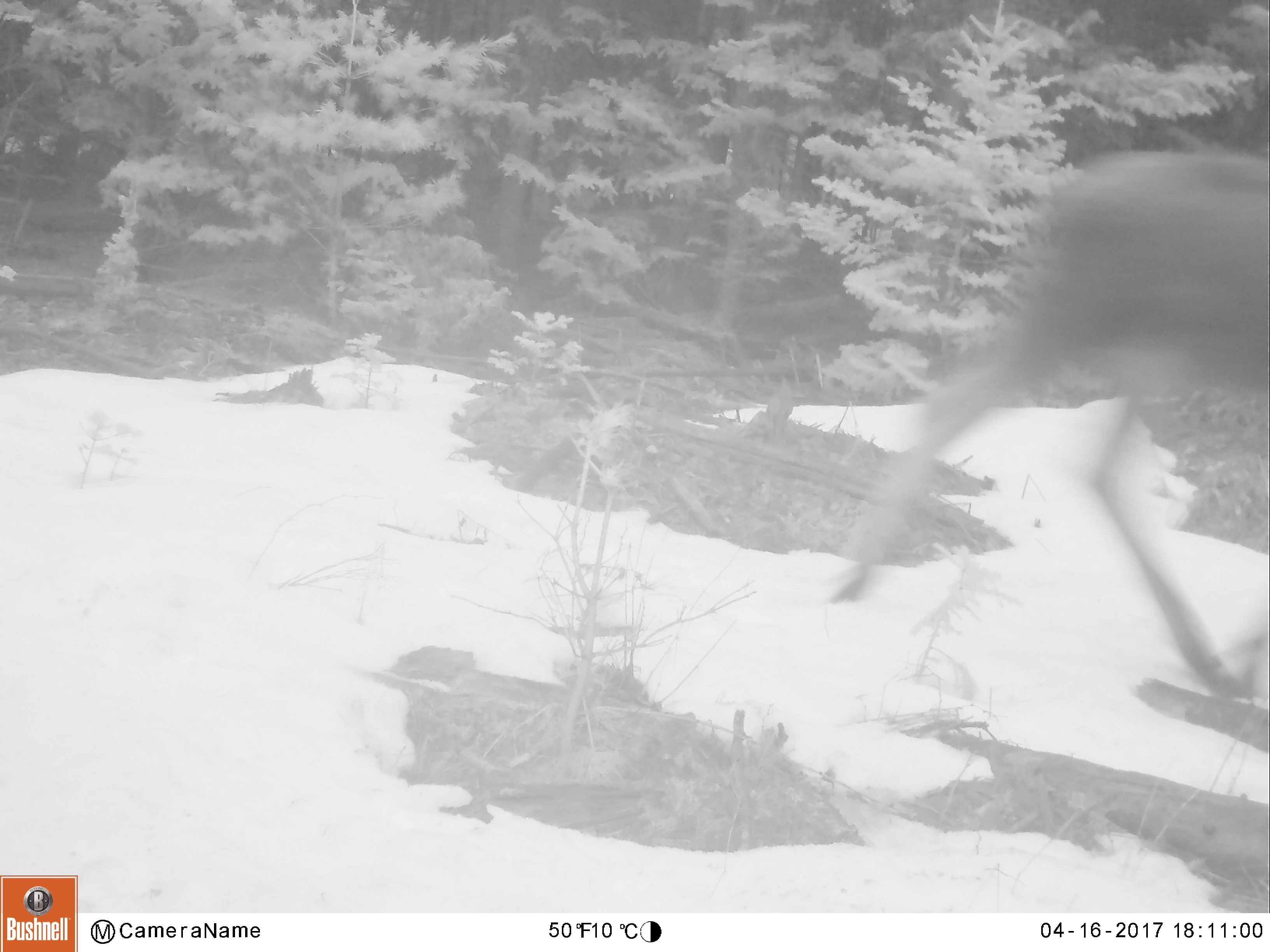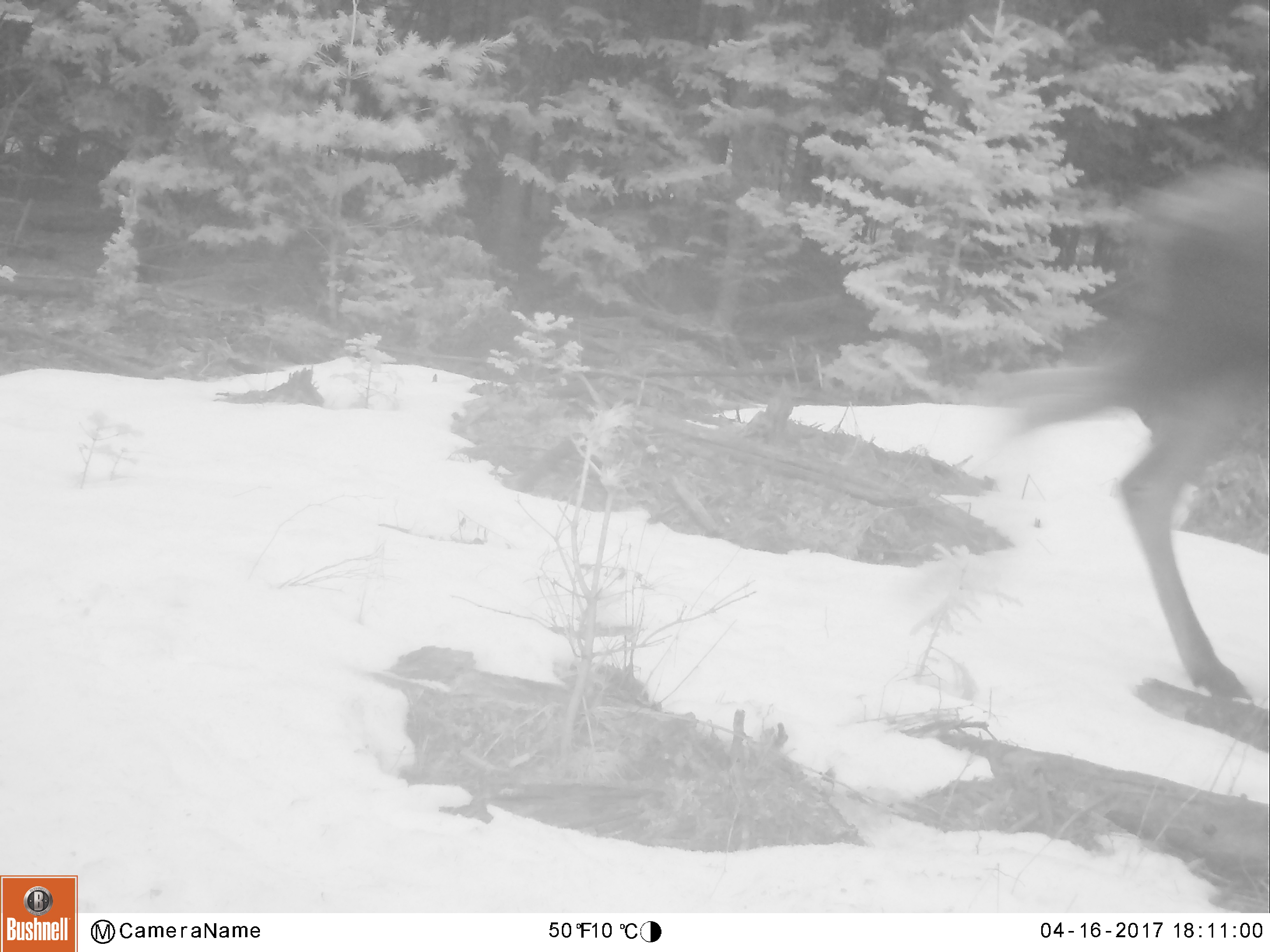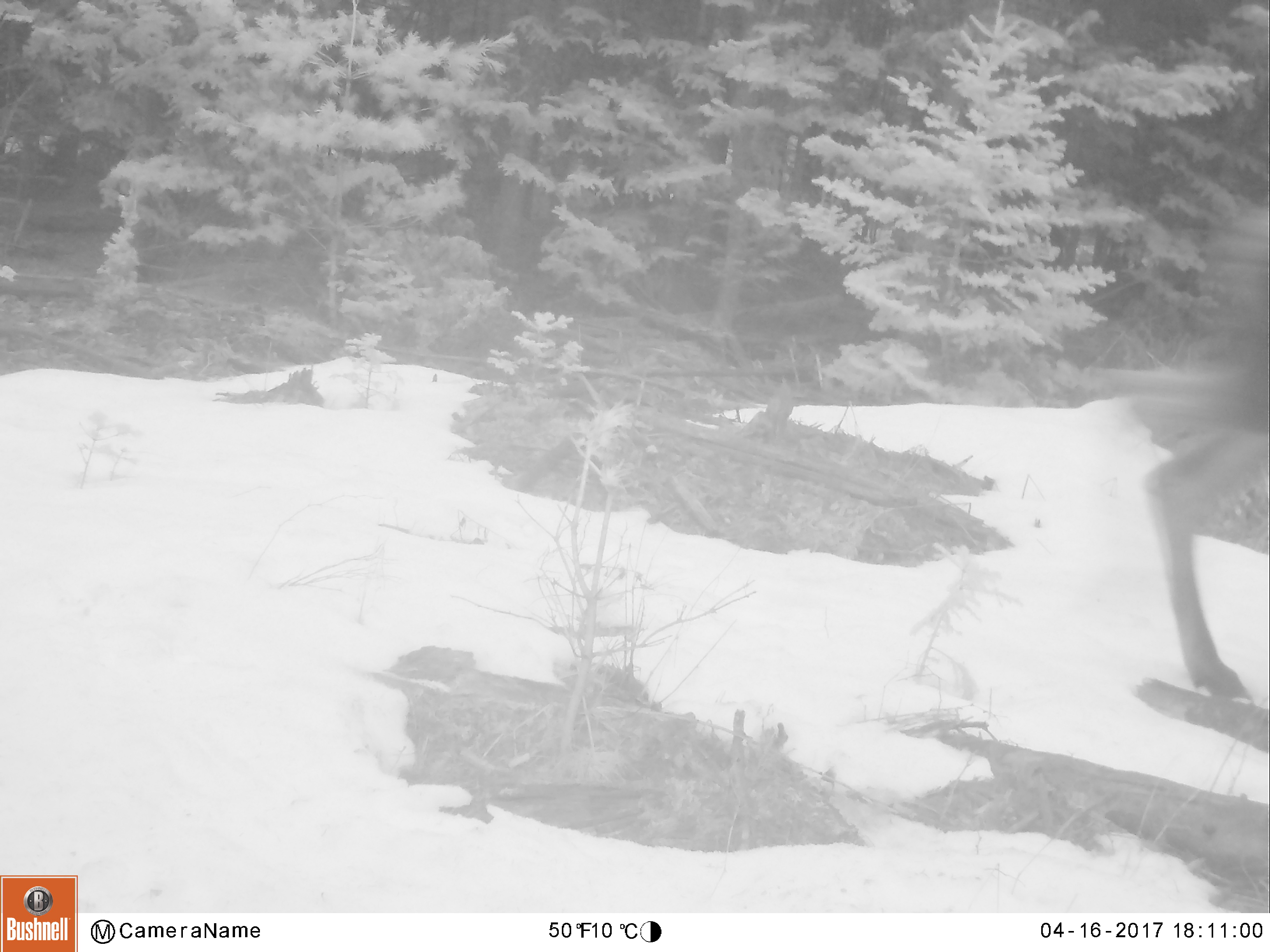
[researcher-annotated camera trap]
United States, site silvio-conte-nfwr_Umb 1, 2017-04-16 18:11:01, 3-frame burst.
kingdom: Animalia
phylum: Chordata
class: Mammalia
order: Artiodactyla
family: Cervidae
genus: Alces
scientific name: Alces alces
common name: moose